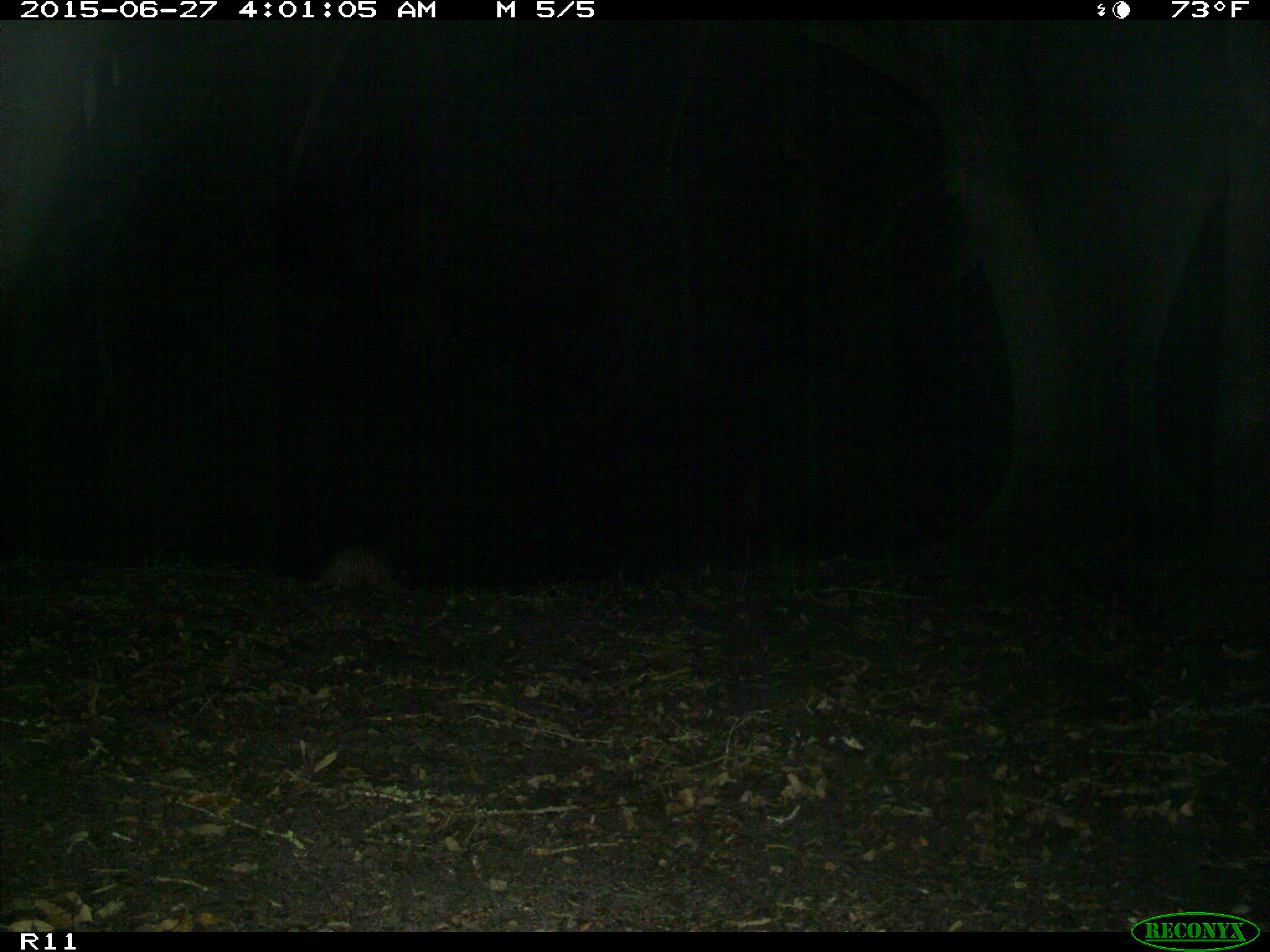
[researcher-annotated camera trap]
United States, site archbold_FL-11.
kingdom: Animalia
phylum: Chordata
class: Mammalia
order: Cingulata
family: Dasypodidae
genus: Dasypus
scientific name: Dasypus novemcinctus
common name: nine-banded armadillo